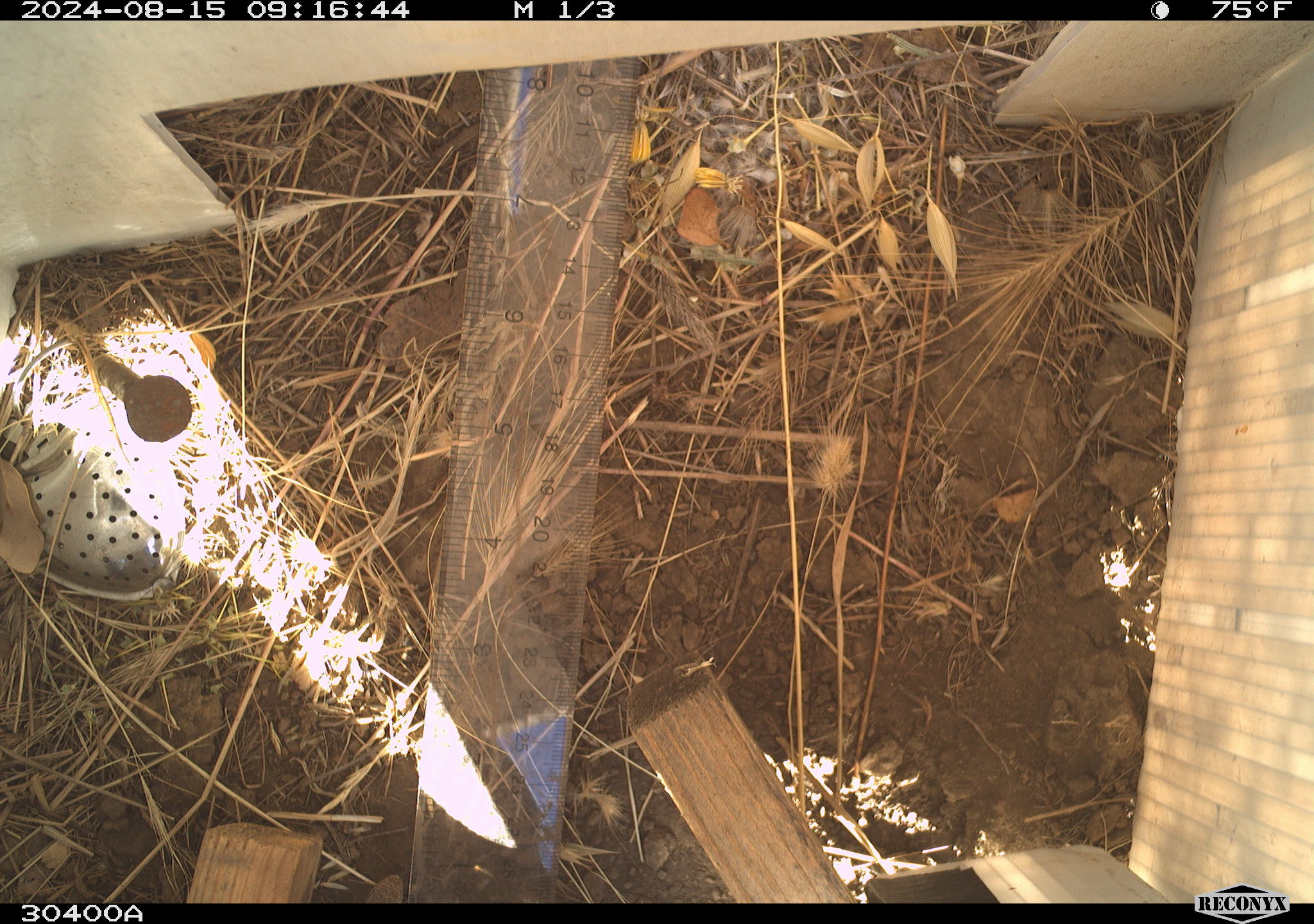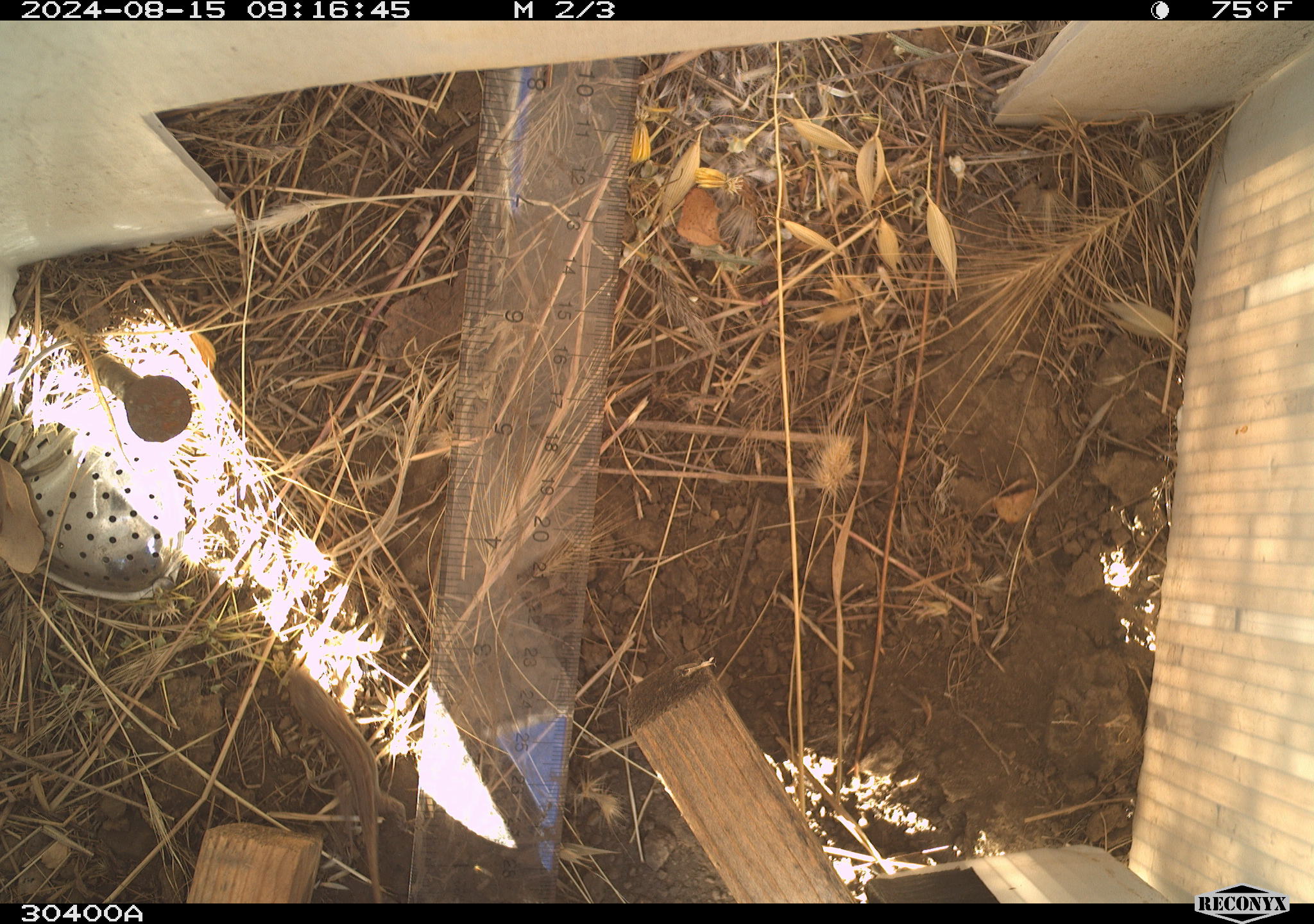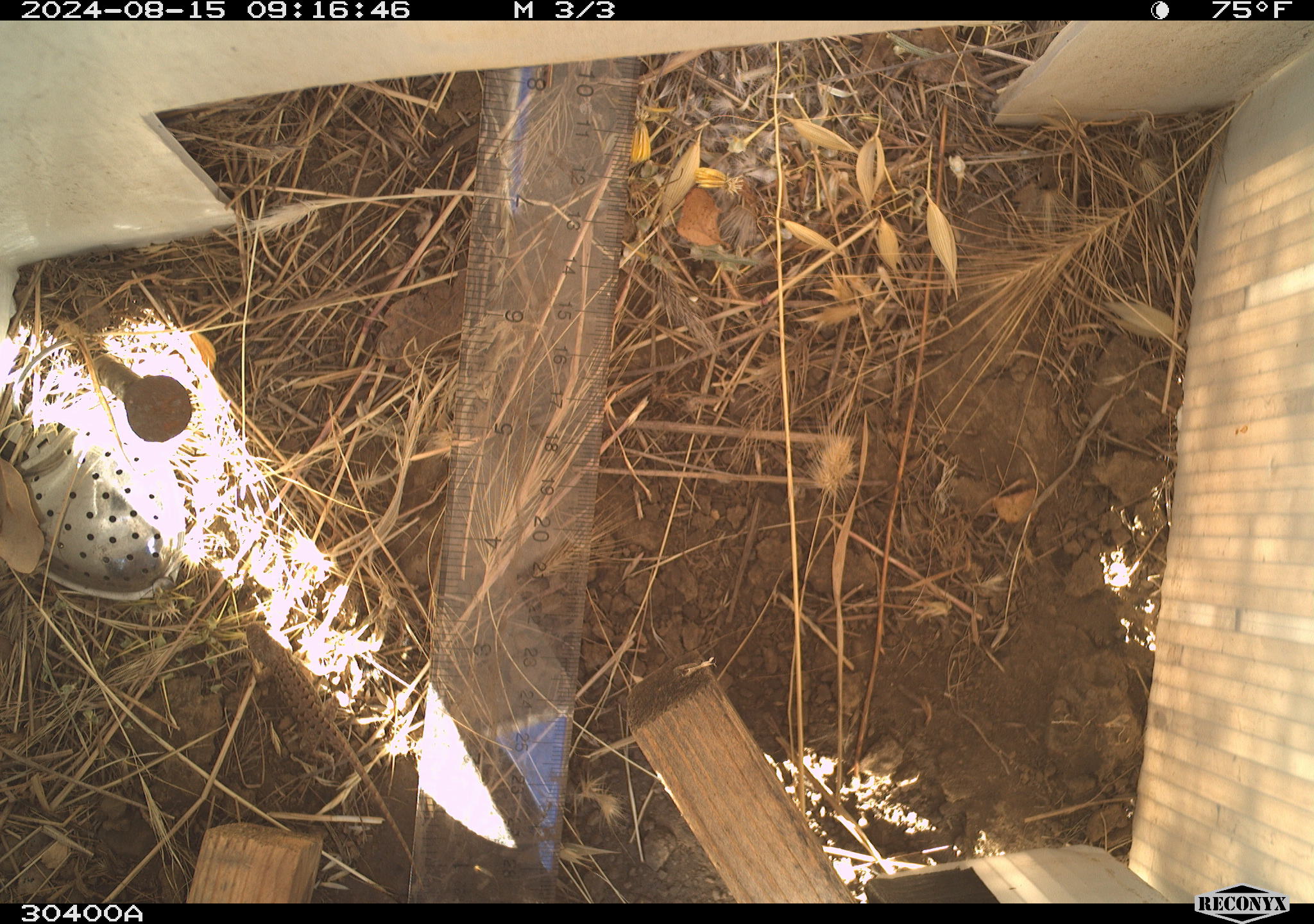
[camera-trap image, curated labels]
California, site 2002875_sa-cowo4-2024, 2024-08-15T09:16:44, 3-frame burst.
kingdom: Animalia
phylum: Chordata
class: Reptilia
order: Squamata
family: Phrynosomatidae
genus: Sceloporus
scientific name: Sceloporus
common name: spiny lizards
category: sceloporus species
Sceloporus species (spiny lizards) (Sceloporus).